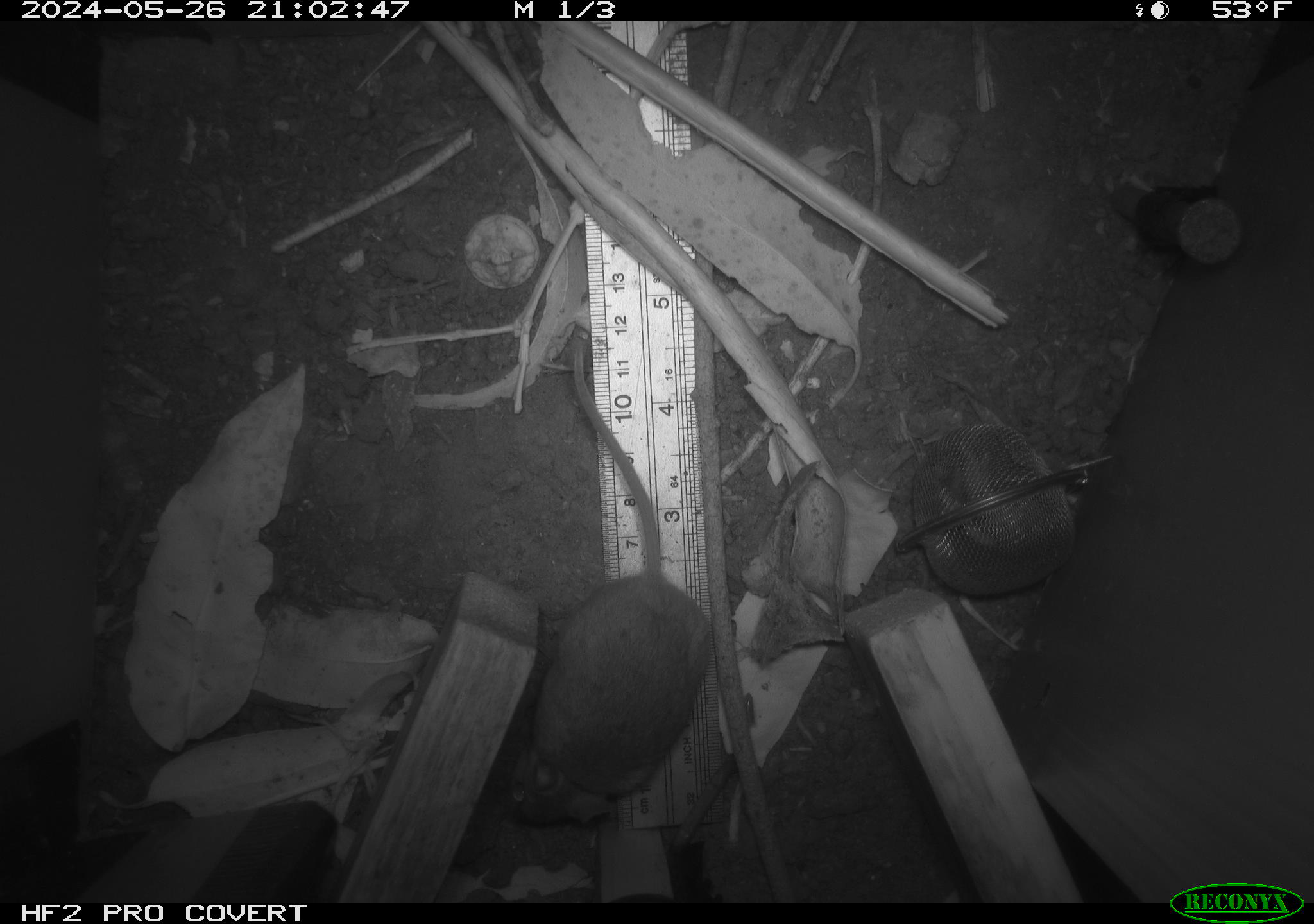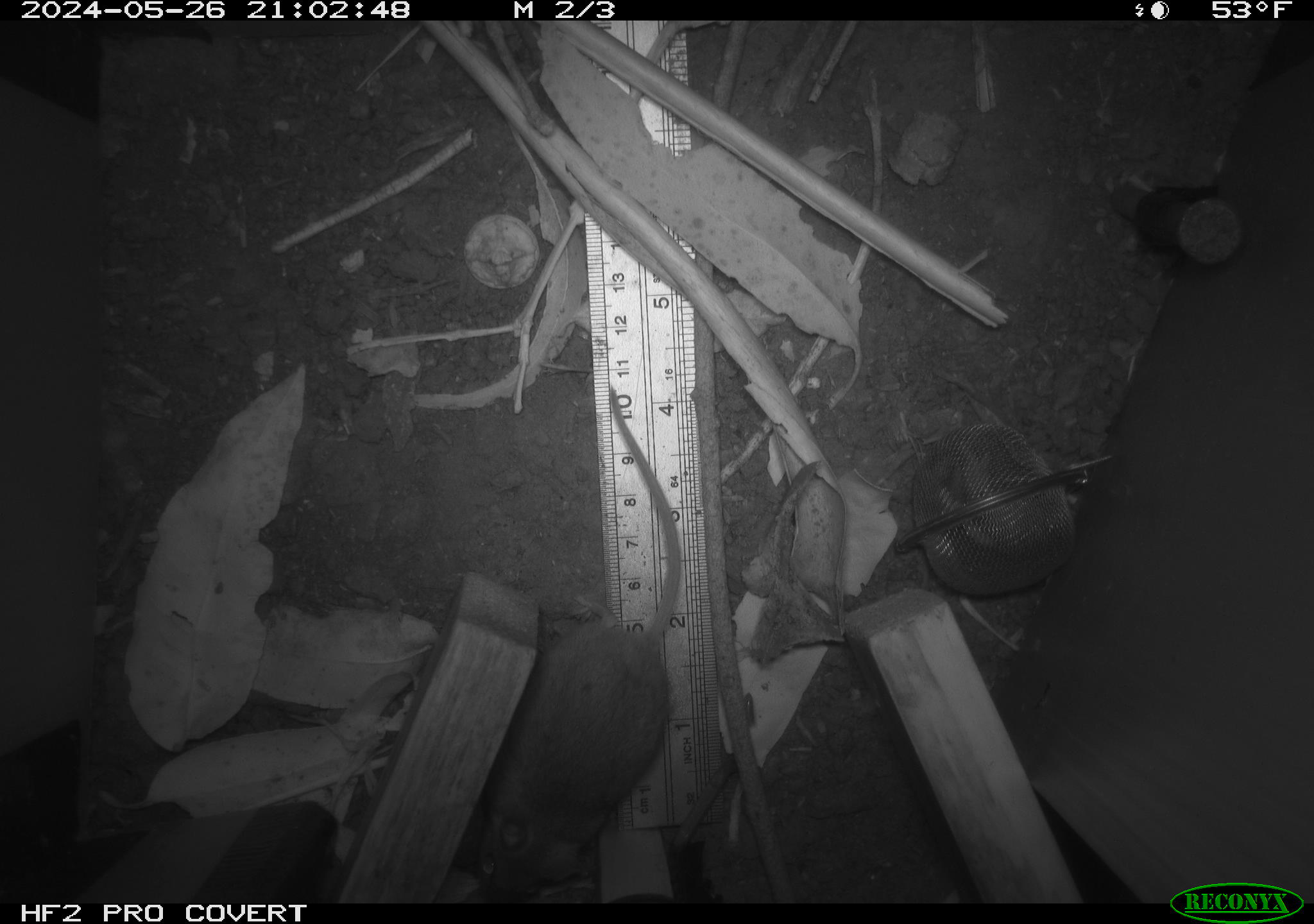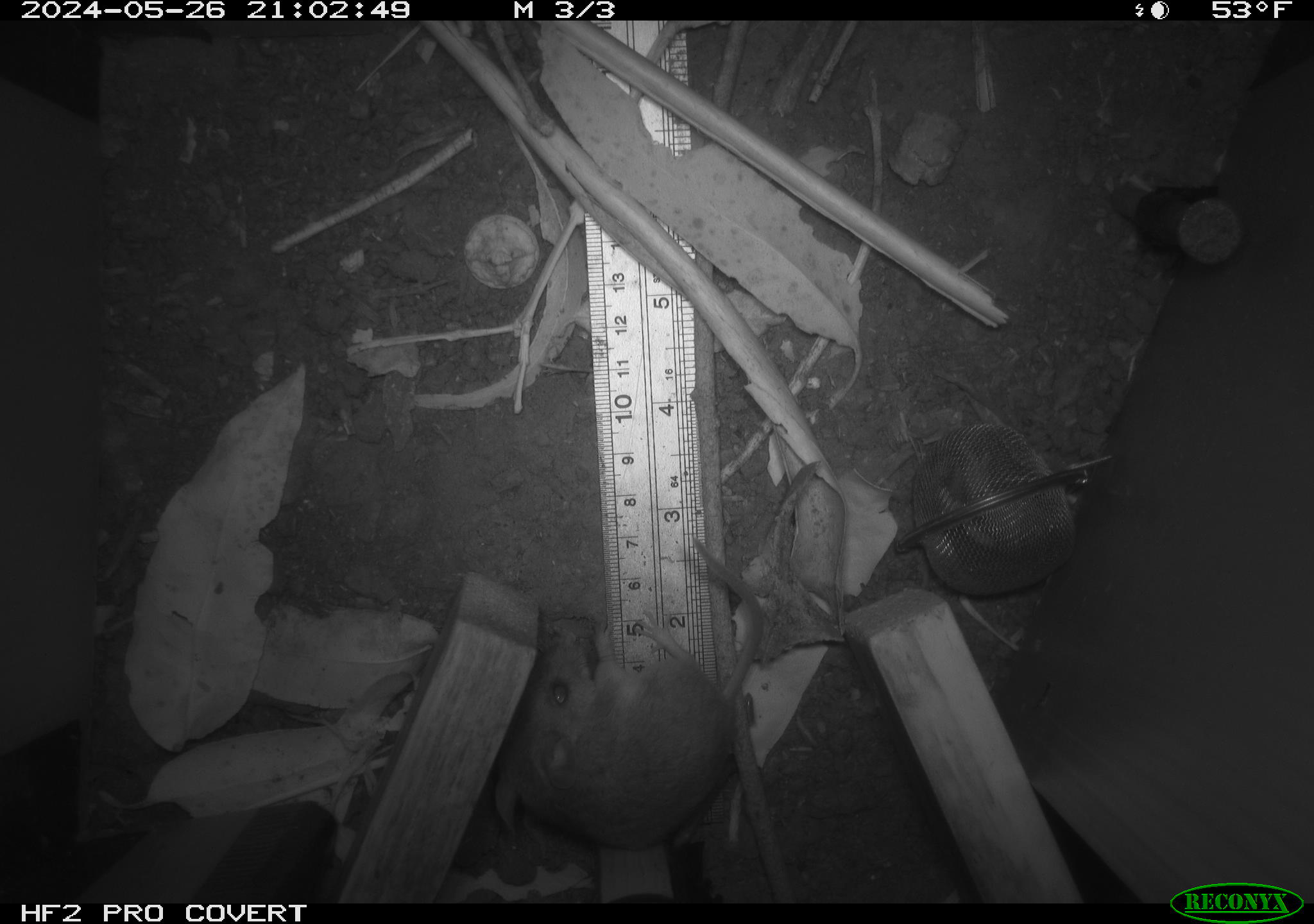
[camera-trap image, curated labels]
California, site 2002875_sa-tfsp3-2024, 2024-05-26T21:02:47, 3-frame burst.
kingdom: Animalia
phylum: Chordata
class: Mammalia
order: Rodentia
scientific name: Rodentia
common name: rodent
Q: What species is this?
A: Rodent (Rodentia).